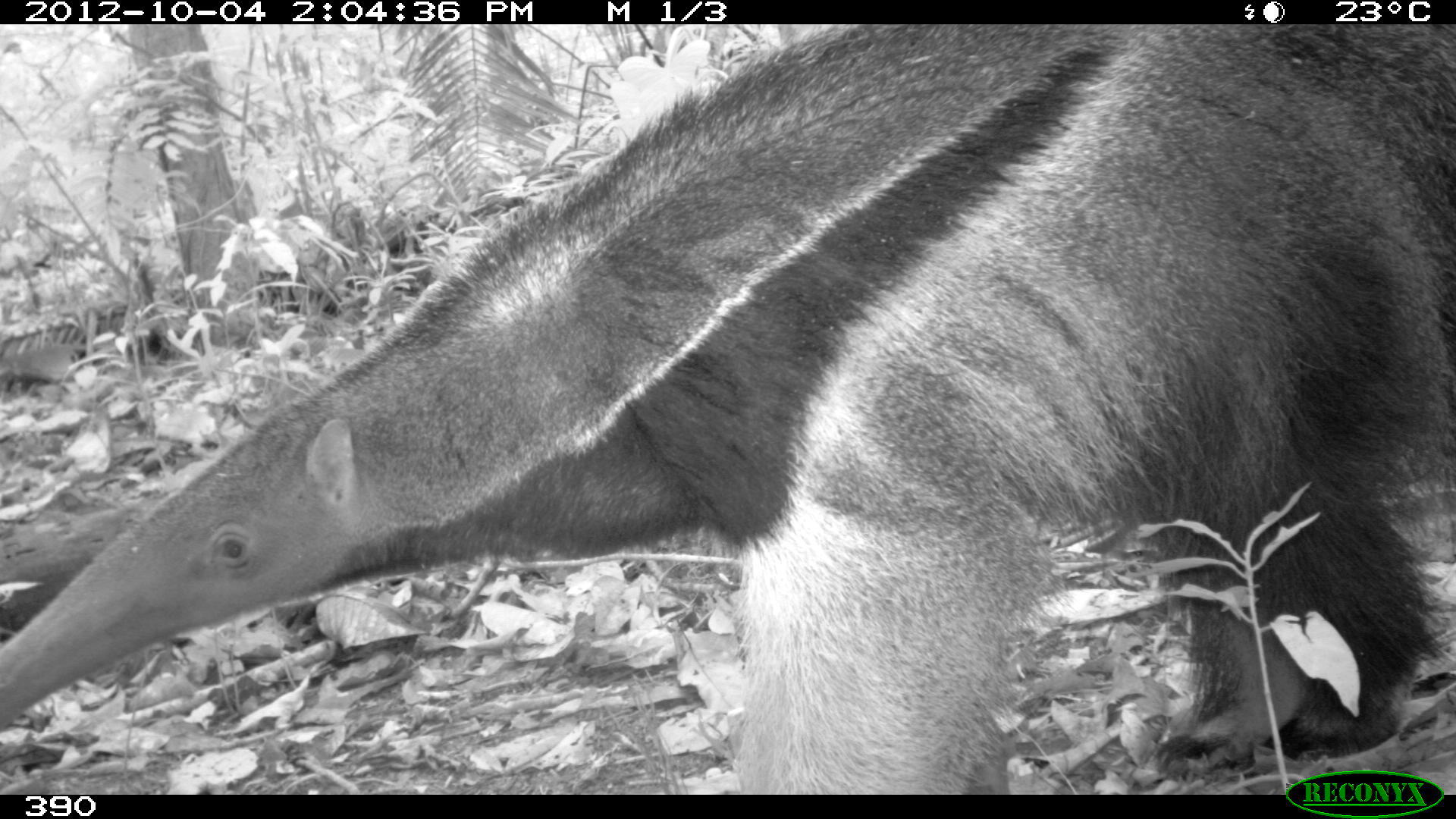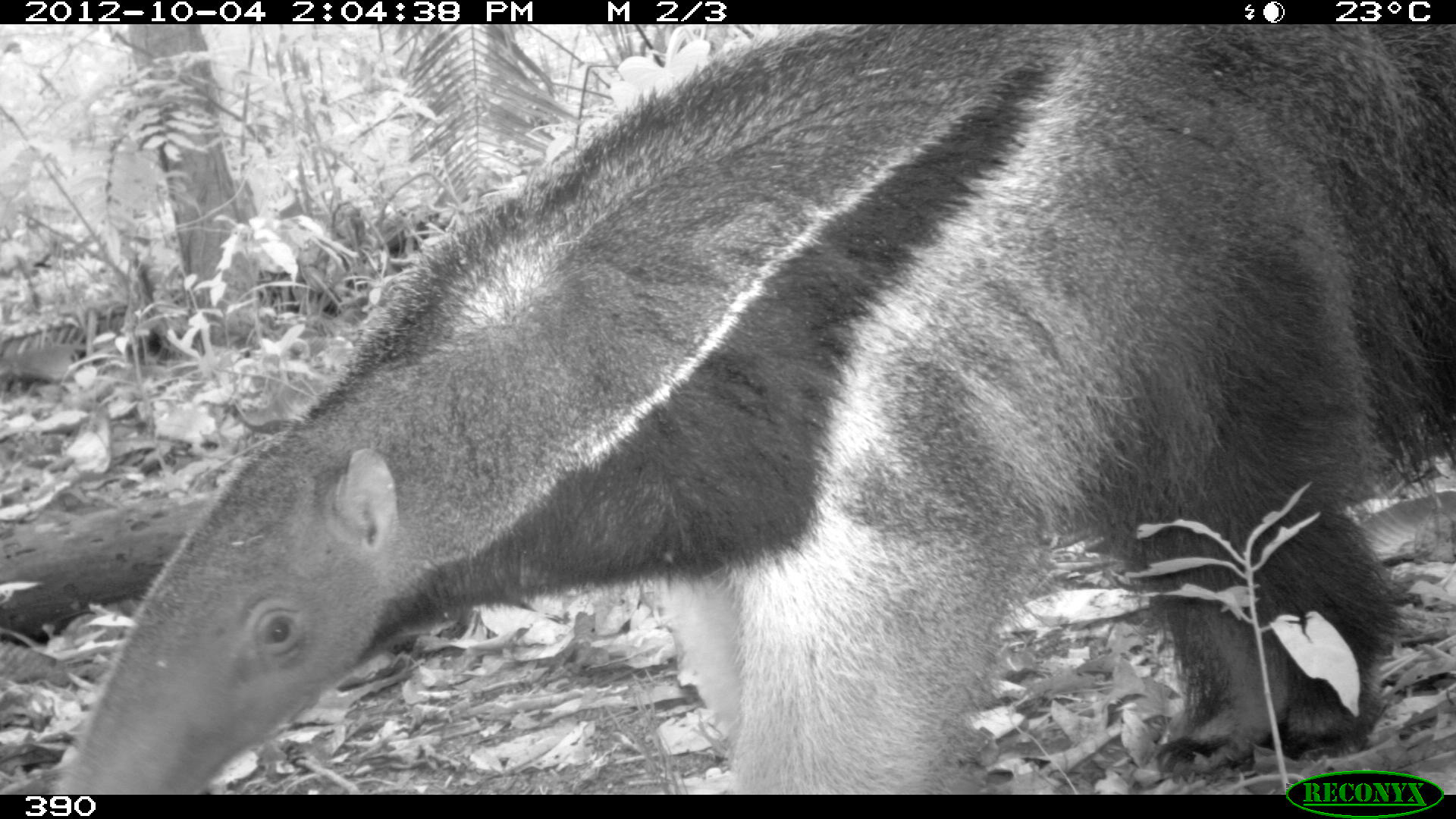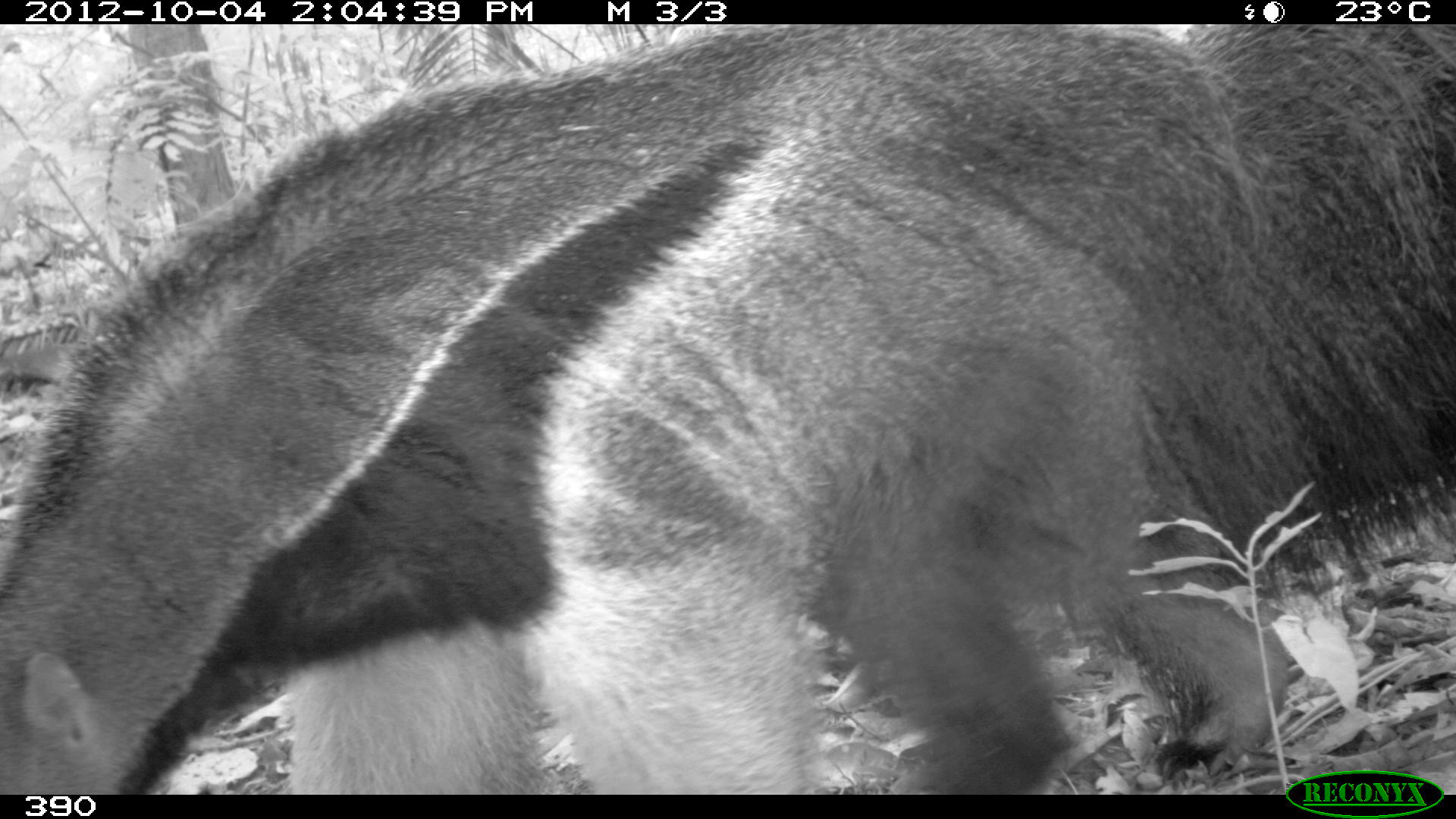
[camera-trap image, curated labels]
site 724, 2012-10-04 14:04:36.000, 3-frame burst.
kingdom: Animalia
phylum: Chordata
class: Mammalia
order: Pilosa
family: Myrmecophagidae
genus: Myrmecophaga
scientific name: Myrmecophaga tridactyla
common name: giant anteater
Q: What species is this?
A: Myrmecophaga tridactyla (giant anteater).